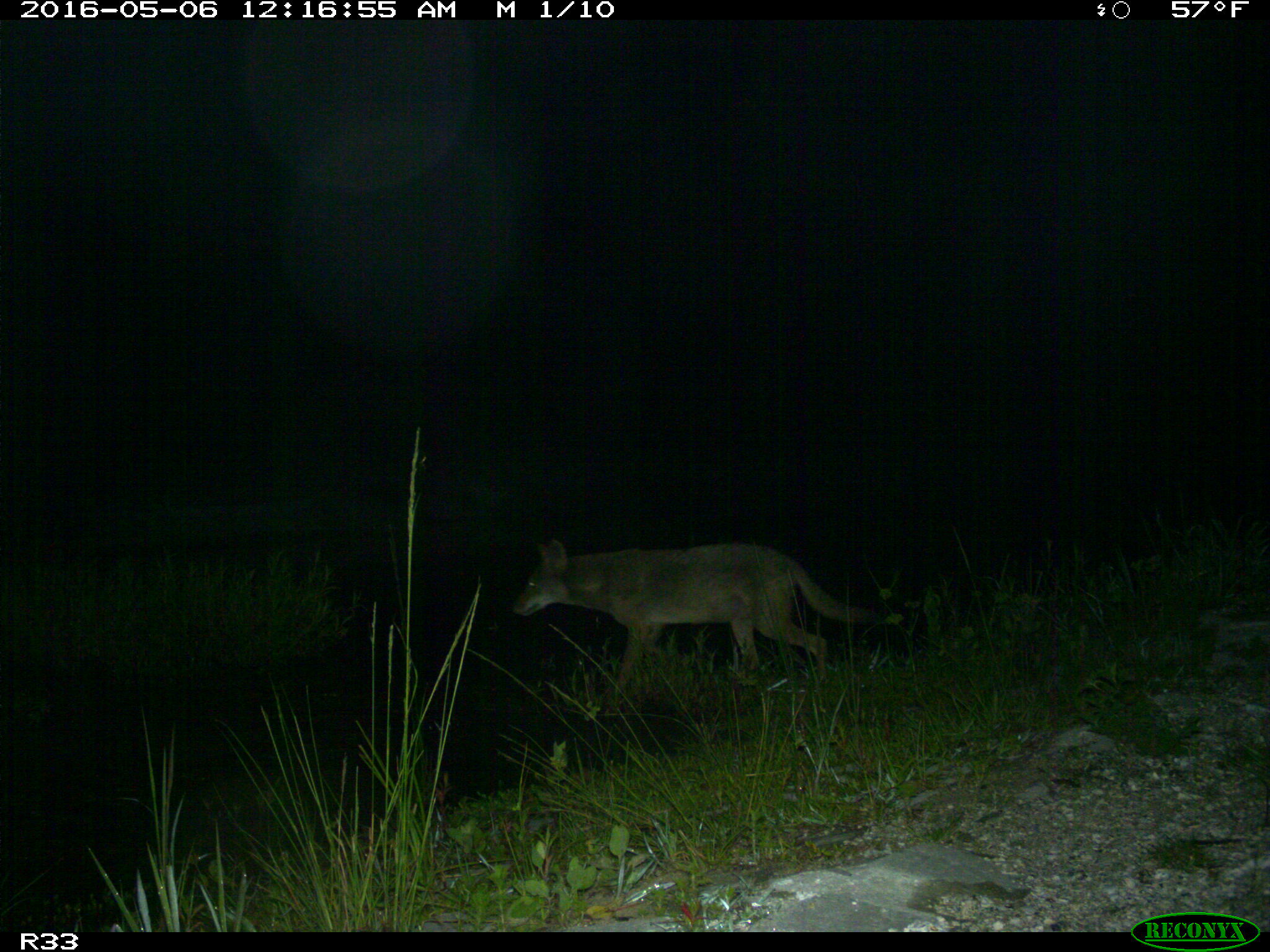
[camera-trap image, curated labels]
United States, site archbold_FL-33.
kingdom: Animalia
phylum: Chordata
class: Mammalia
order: Carnivora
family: Canidae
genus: Canis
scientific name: Canis latrans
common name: coyote